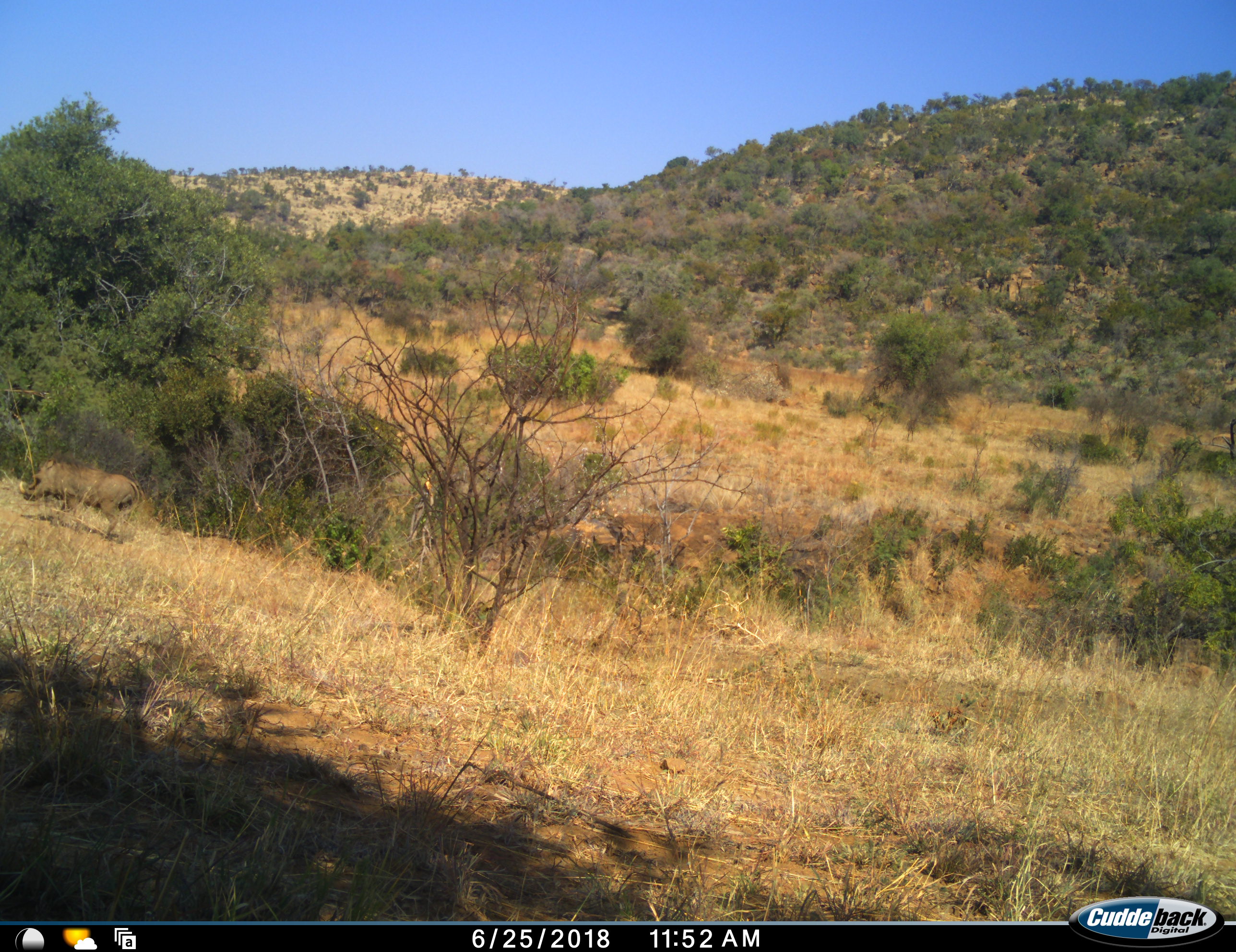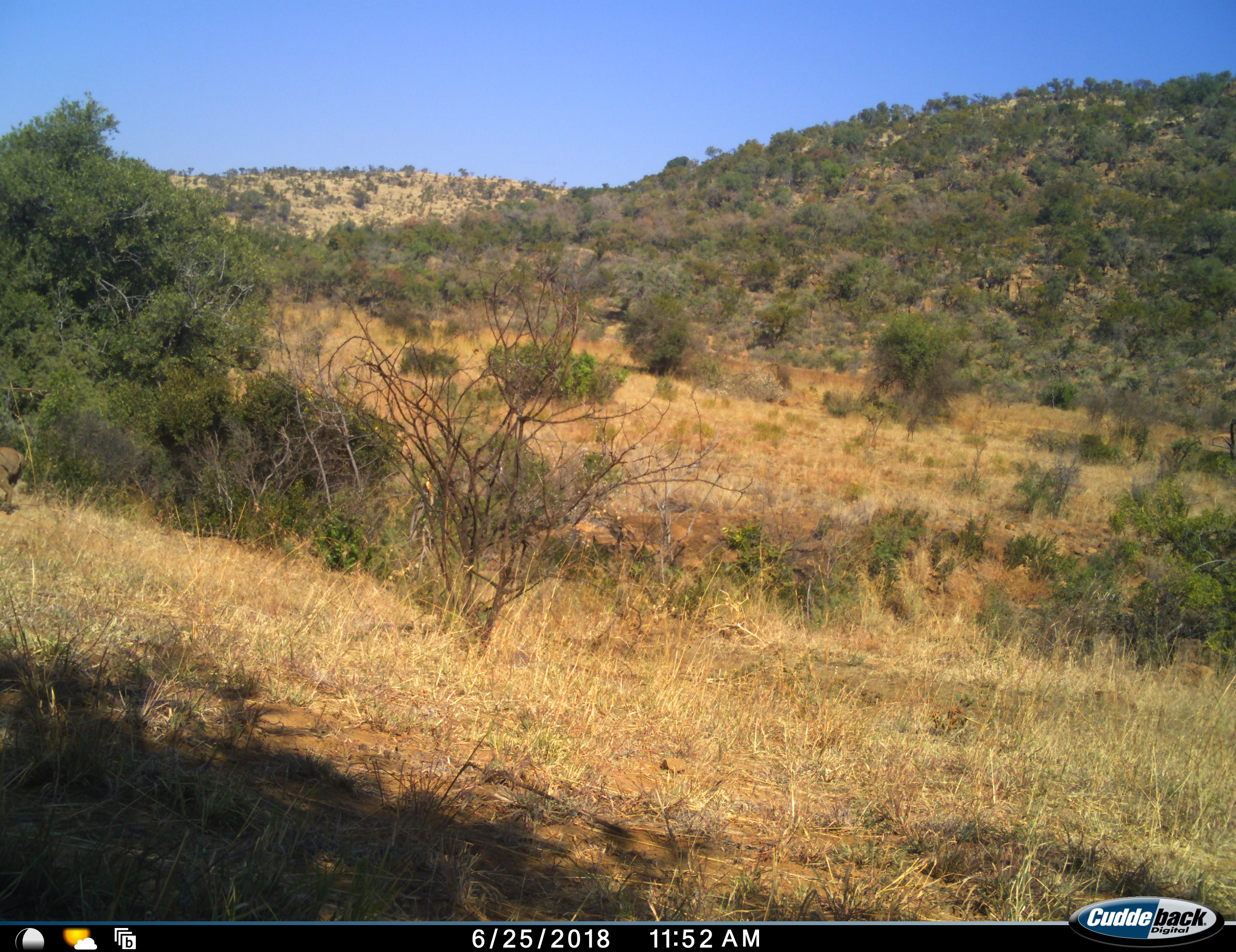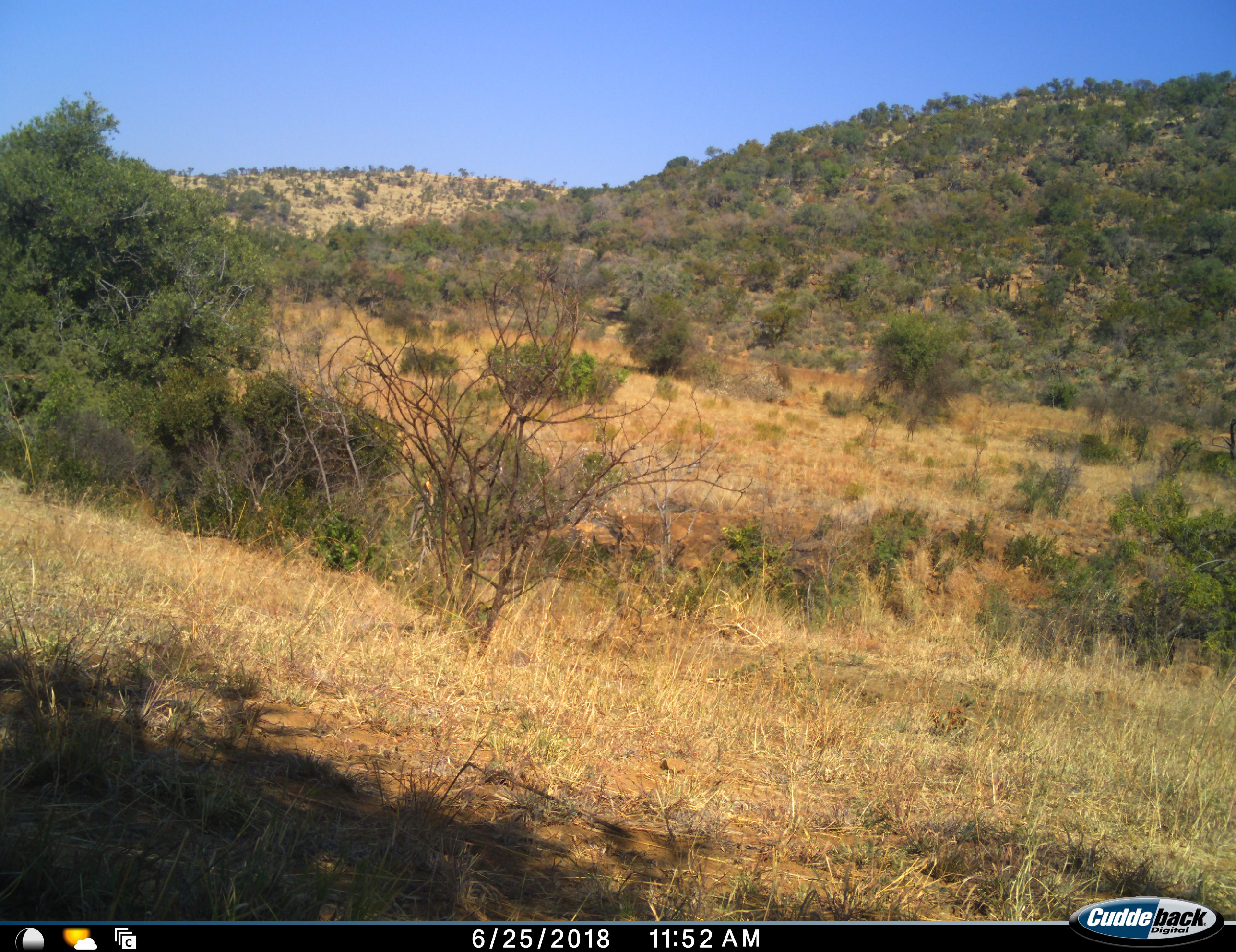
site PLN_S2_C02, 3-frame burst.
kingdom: Animalia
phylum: Chordata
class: Mammalia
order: Artiodactyla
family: Suidae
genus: Phacochoerus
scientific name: Phacochoerus africanus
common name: warthog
Warthog (Phacochoerus africanus), count 1. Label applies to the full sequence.